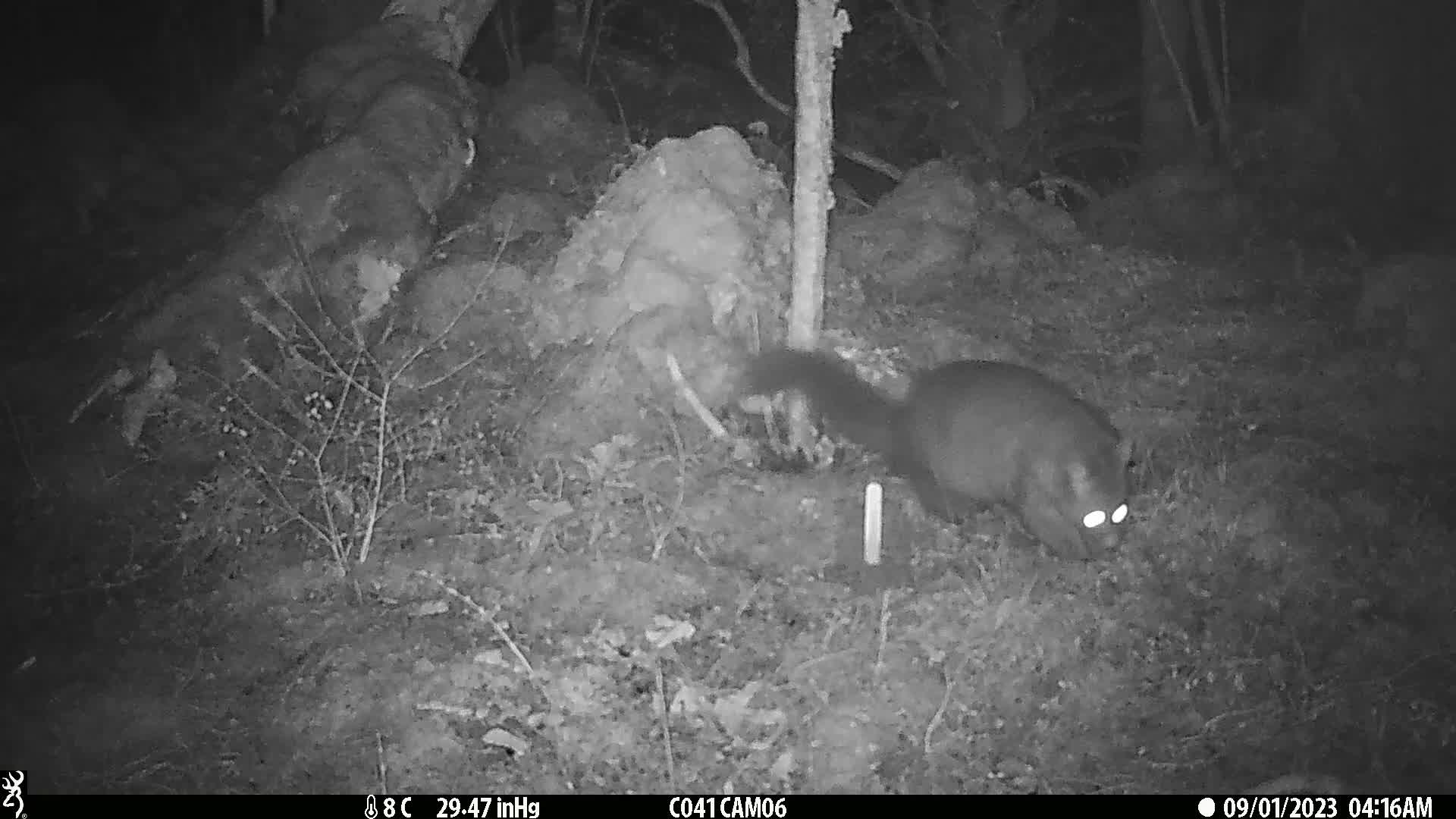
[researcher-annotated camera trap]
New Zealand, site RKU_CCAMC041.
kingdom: Animalia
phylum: Chordata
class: Mammalia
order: Diprotodontia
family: Phalangeridae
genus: Trichosurus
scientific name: Trichosurus vulpecula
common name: common brushtail possum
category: possum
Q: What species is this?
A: Possum (common brushtail possum) (Trichosurus vulpecula).